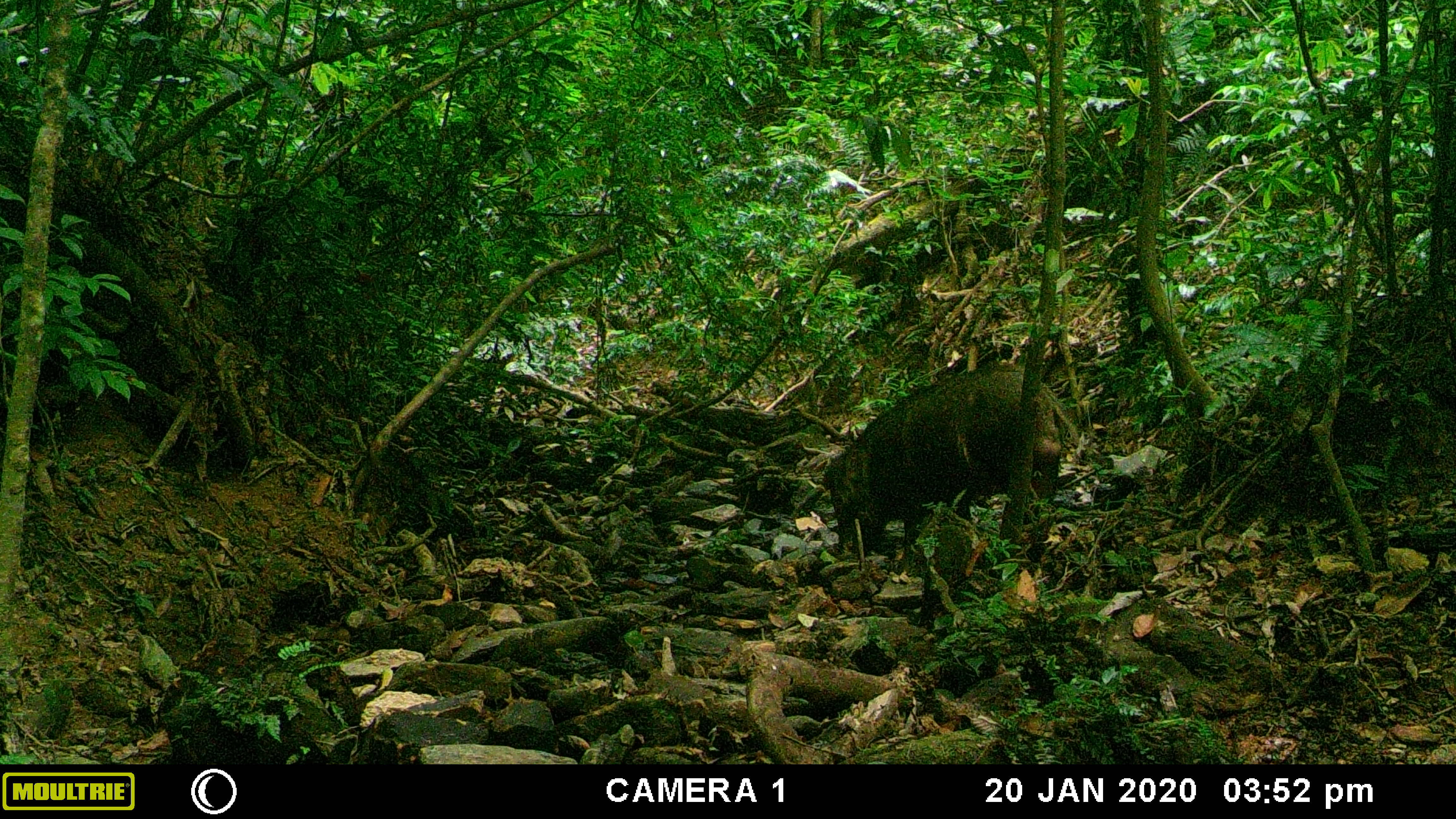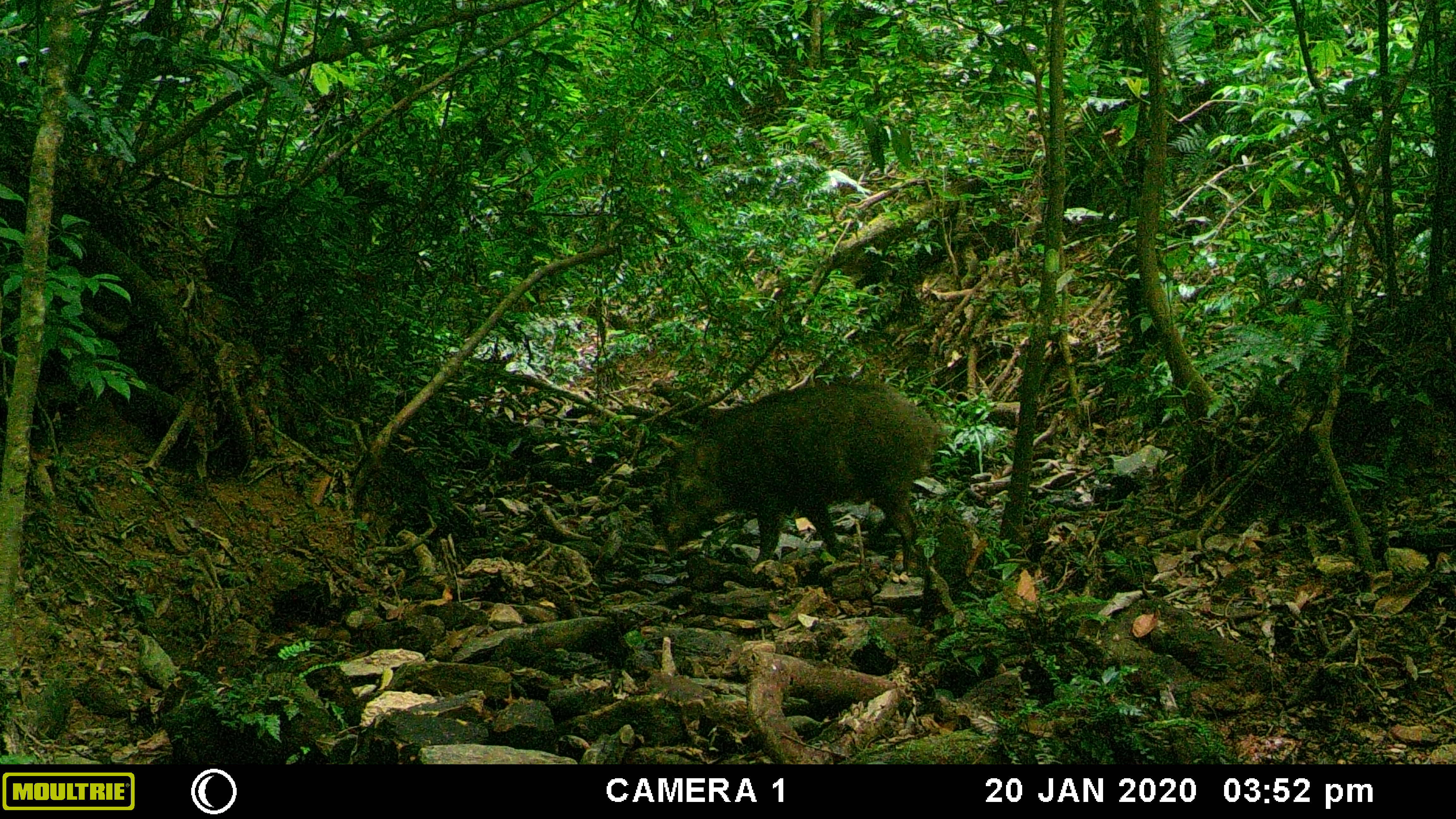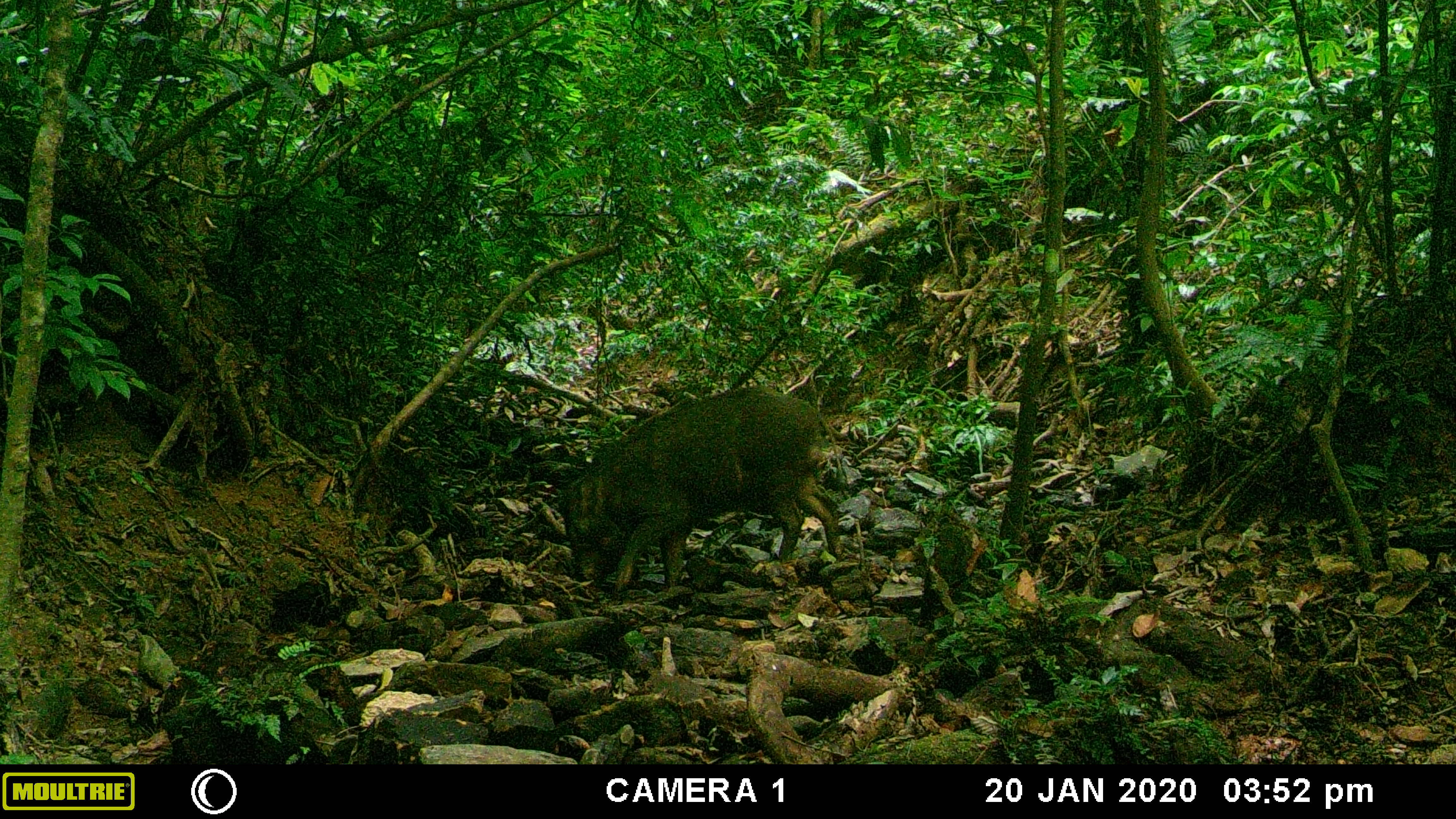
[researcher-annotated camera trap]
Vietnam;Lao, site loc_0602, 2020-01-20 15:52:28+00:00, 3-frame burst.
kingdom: Animalia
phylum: Chordata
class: Mammalia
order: Artiodactyla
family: Suidae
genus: Sus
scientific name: Sus scrofa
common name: eurasian wild pig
Eurasian wild pig (Sus scrofa). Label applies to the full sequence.